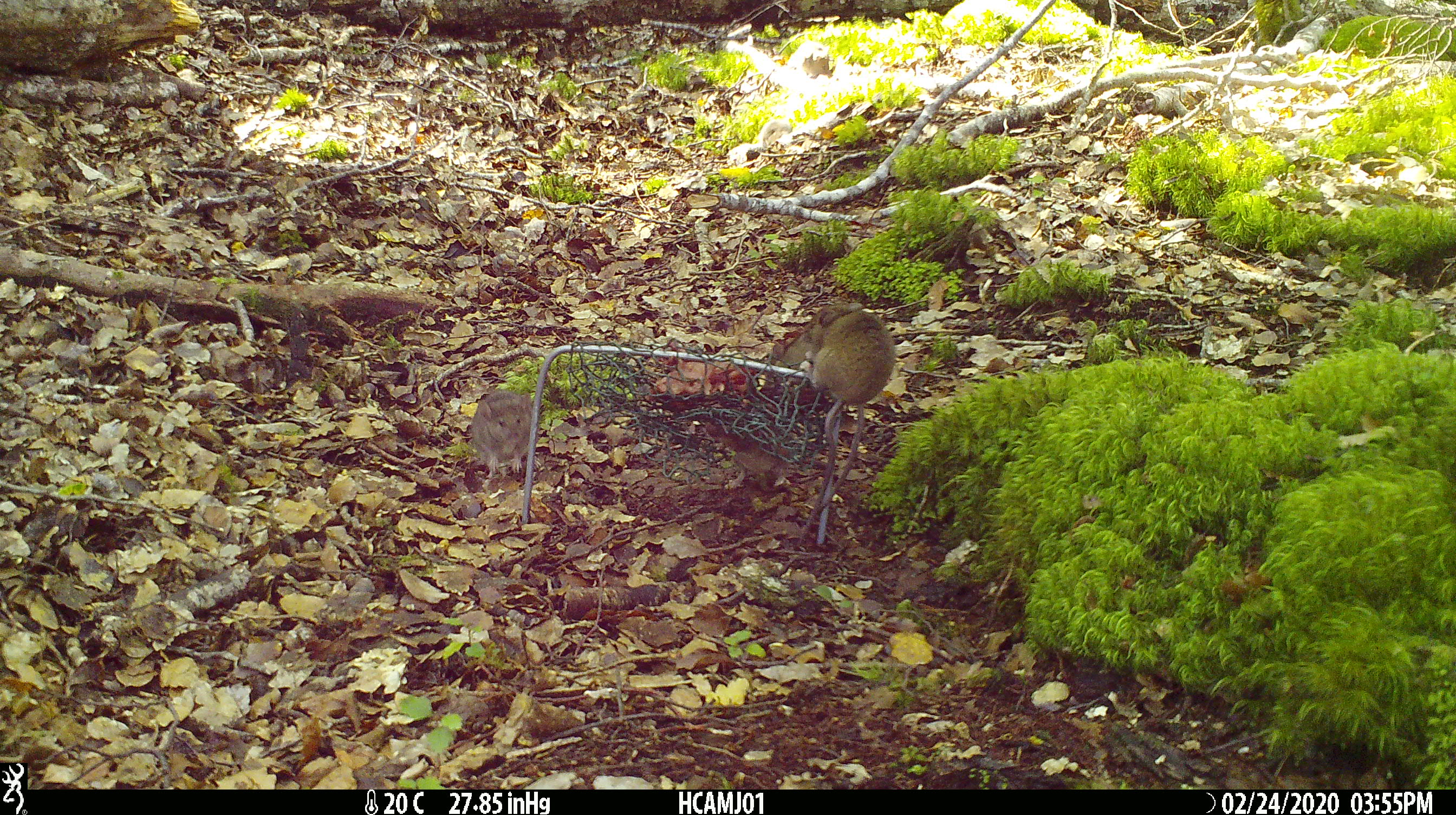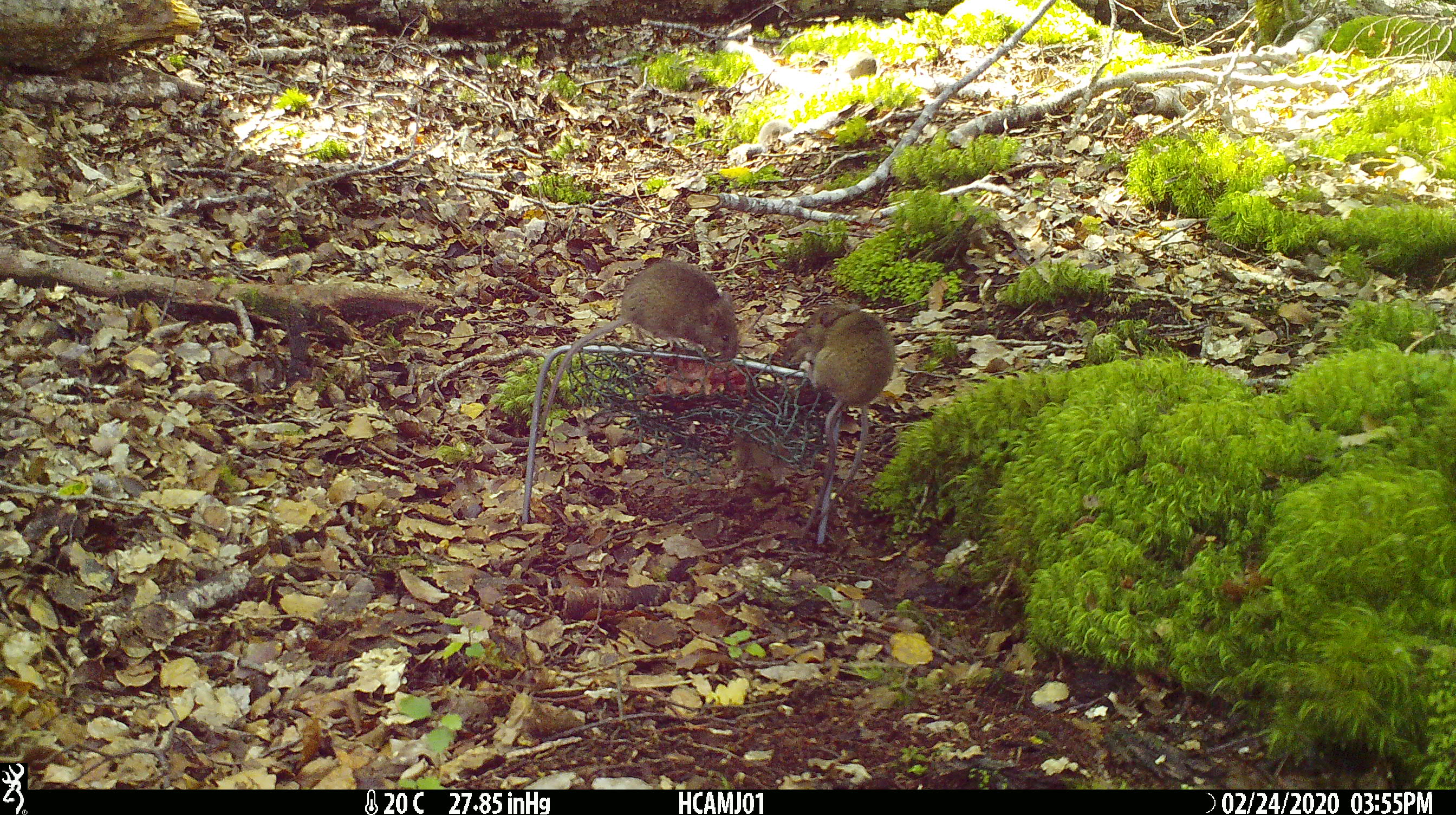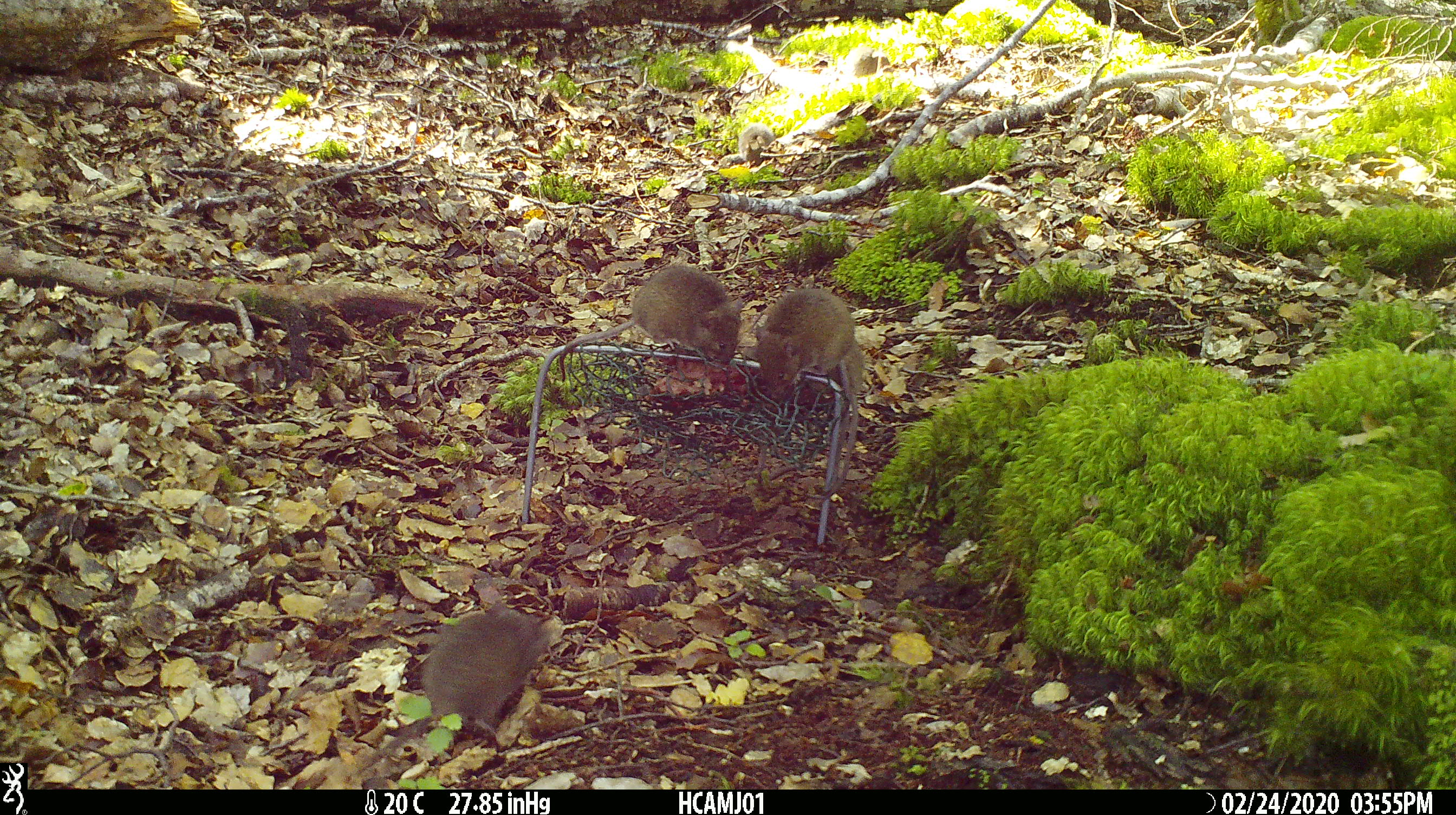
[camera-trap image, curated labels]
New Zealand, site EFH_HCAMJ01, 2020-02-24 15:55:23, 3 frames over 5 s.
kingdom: Animalia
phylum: Chordata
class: Mammalia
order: Rodentia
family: Muridae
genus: Mus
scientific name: Mus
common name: mouse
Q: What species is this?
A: Mouse (Mus).